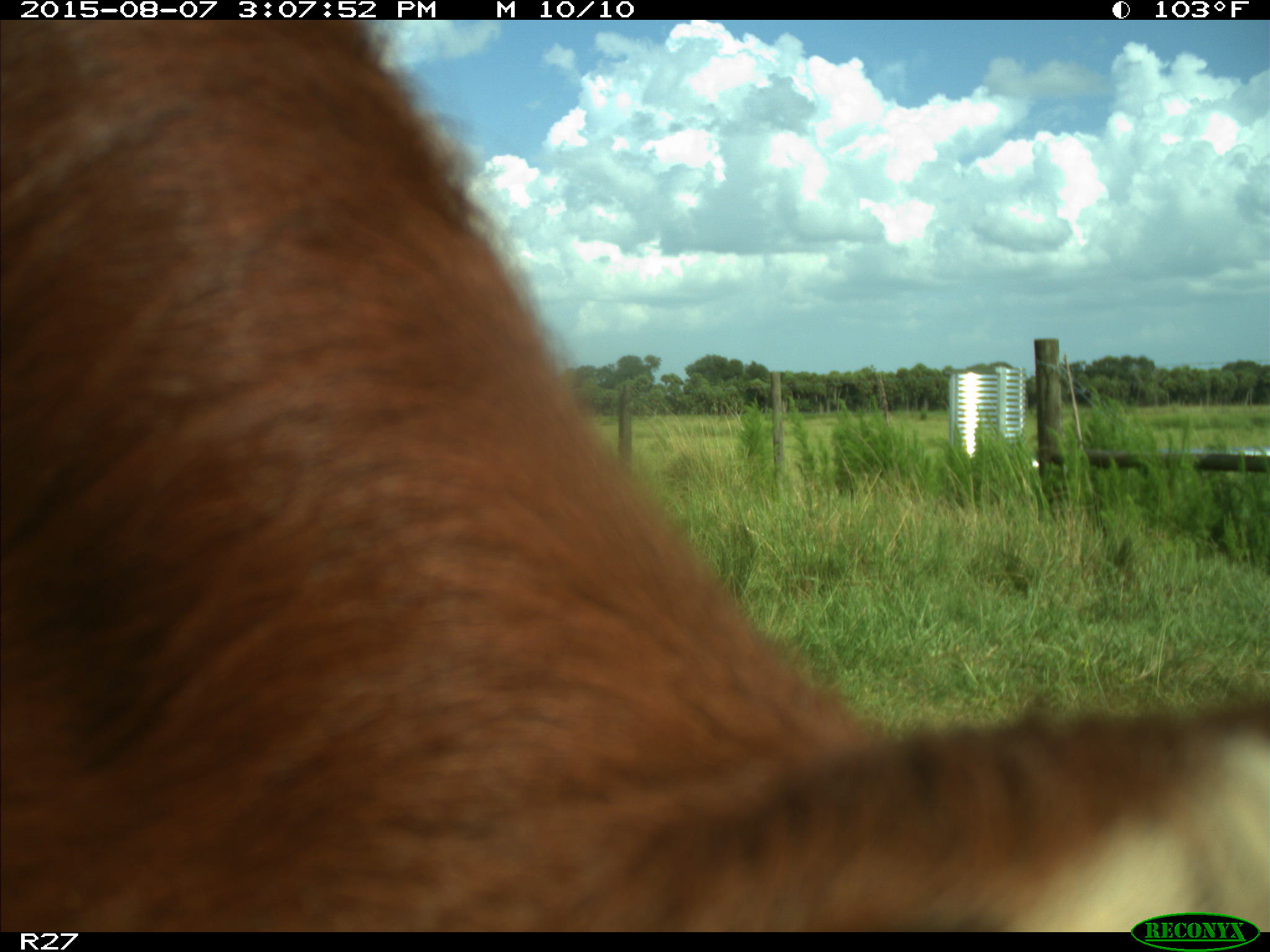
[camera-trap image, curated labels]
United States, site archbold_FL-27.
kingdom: Animalia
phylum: Chordata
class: Mammalia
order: Artiodactyla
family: Bovidae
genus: Bos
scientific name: Bos taurus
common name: domestic cow